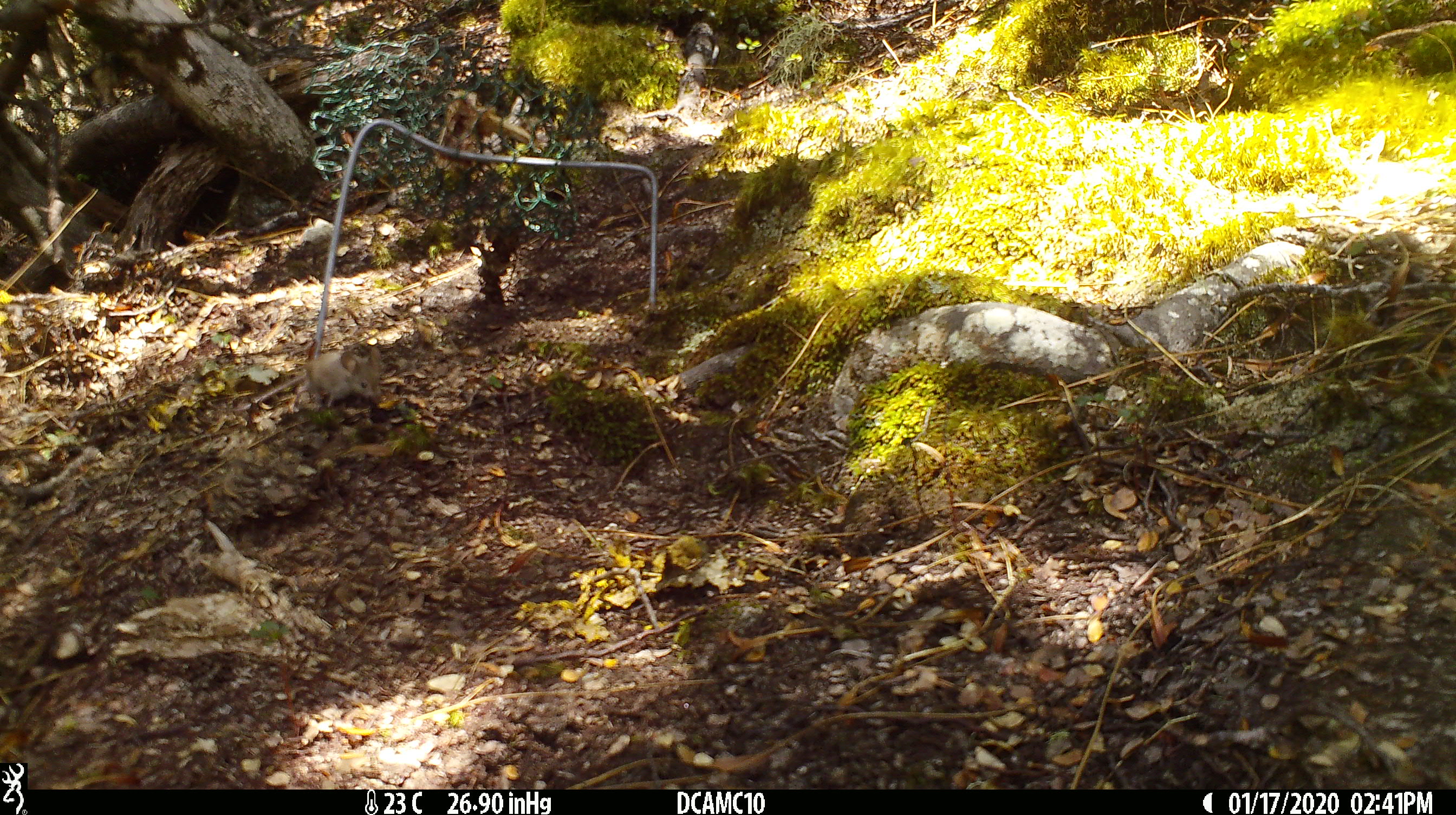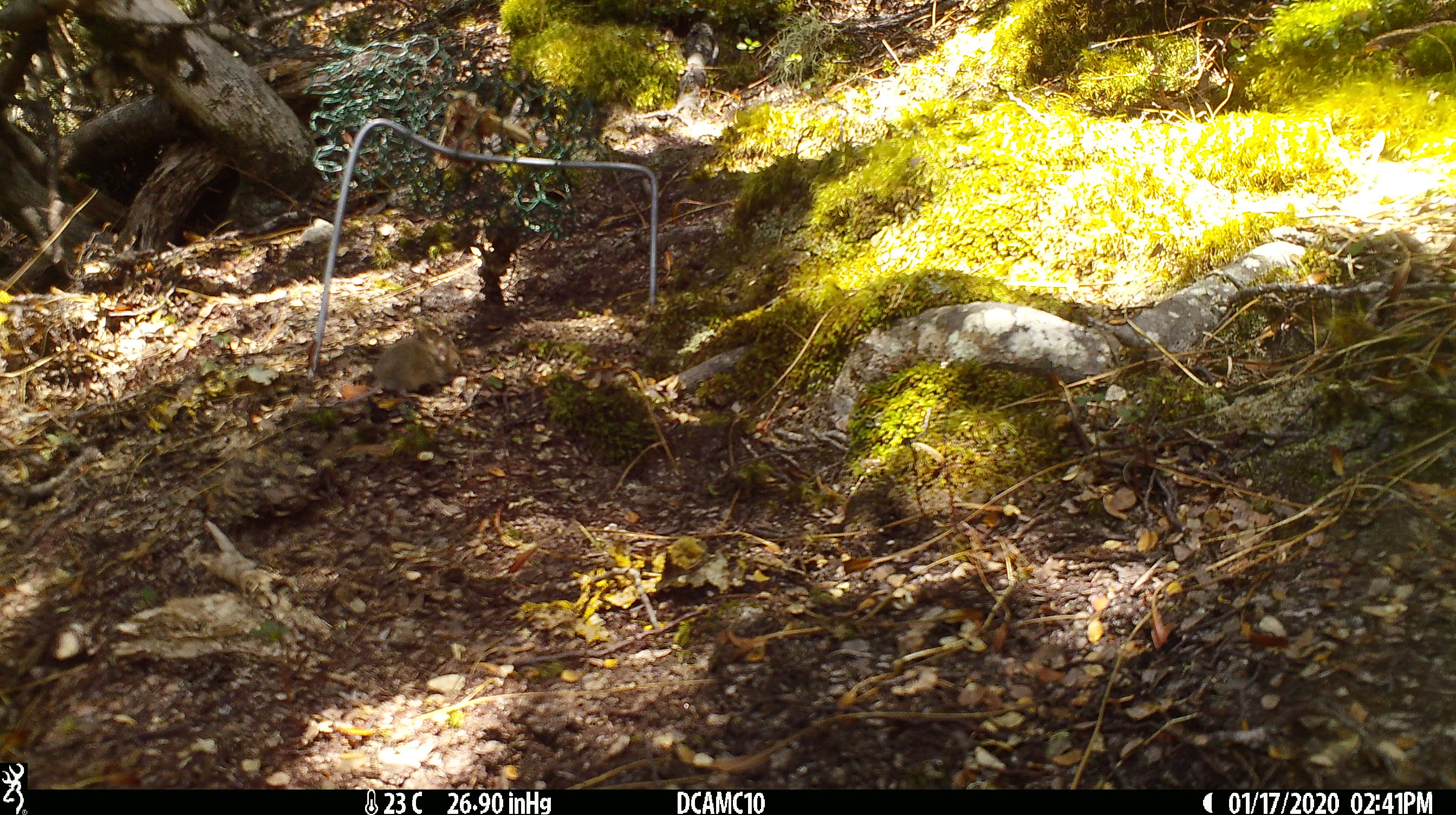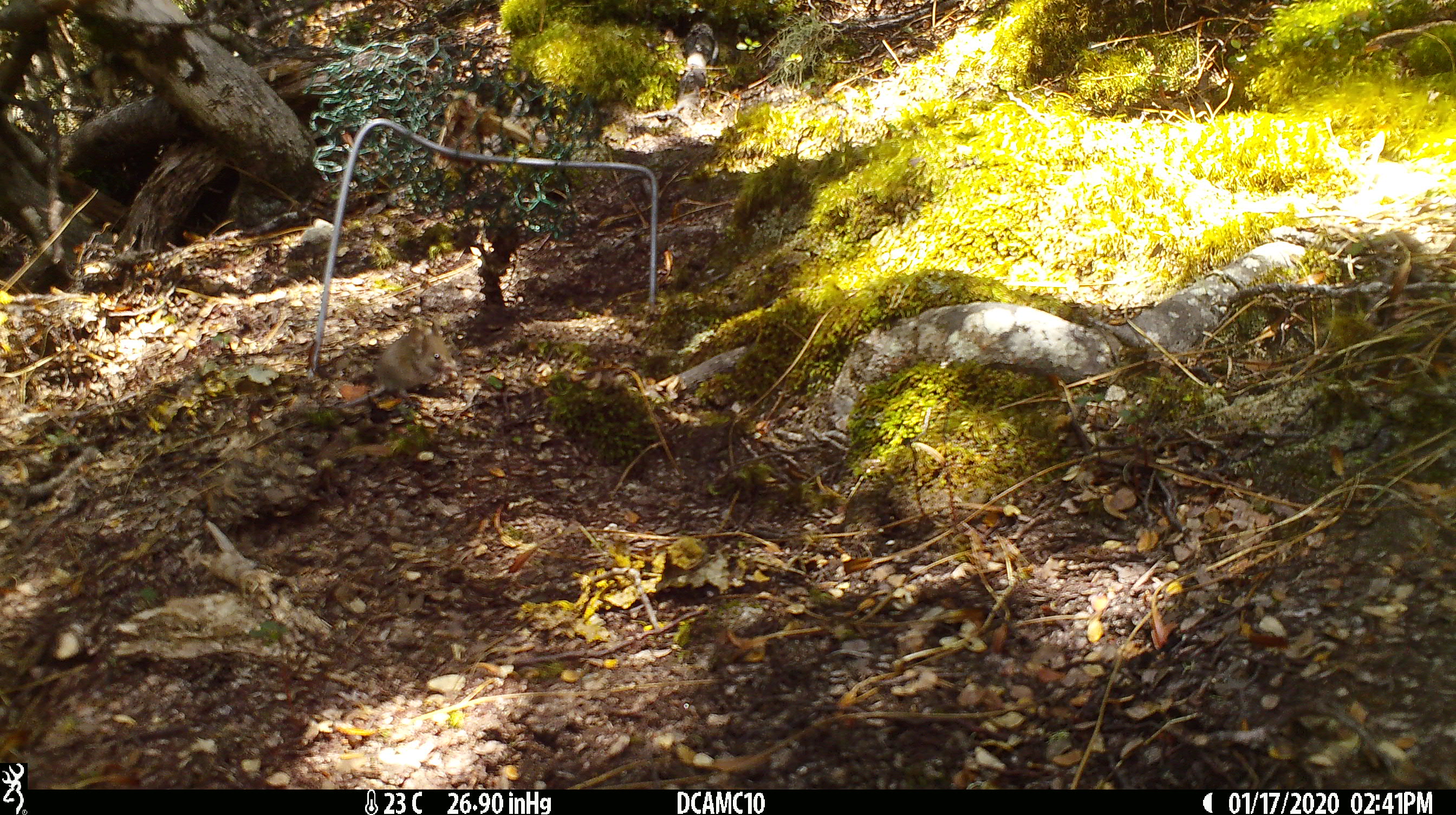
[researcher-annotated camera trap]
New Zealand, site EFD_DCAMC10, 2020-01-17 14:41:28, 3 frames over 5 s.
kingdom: Animalia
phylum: Chordata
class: Mammalia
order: Rodentia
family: Muridae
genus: Mus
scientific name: Mus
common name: mouse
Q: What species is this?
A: Mouse (Mus).